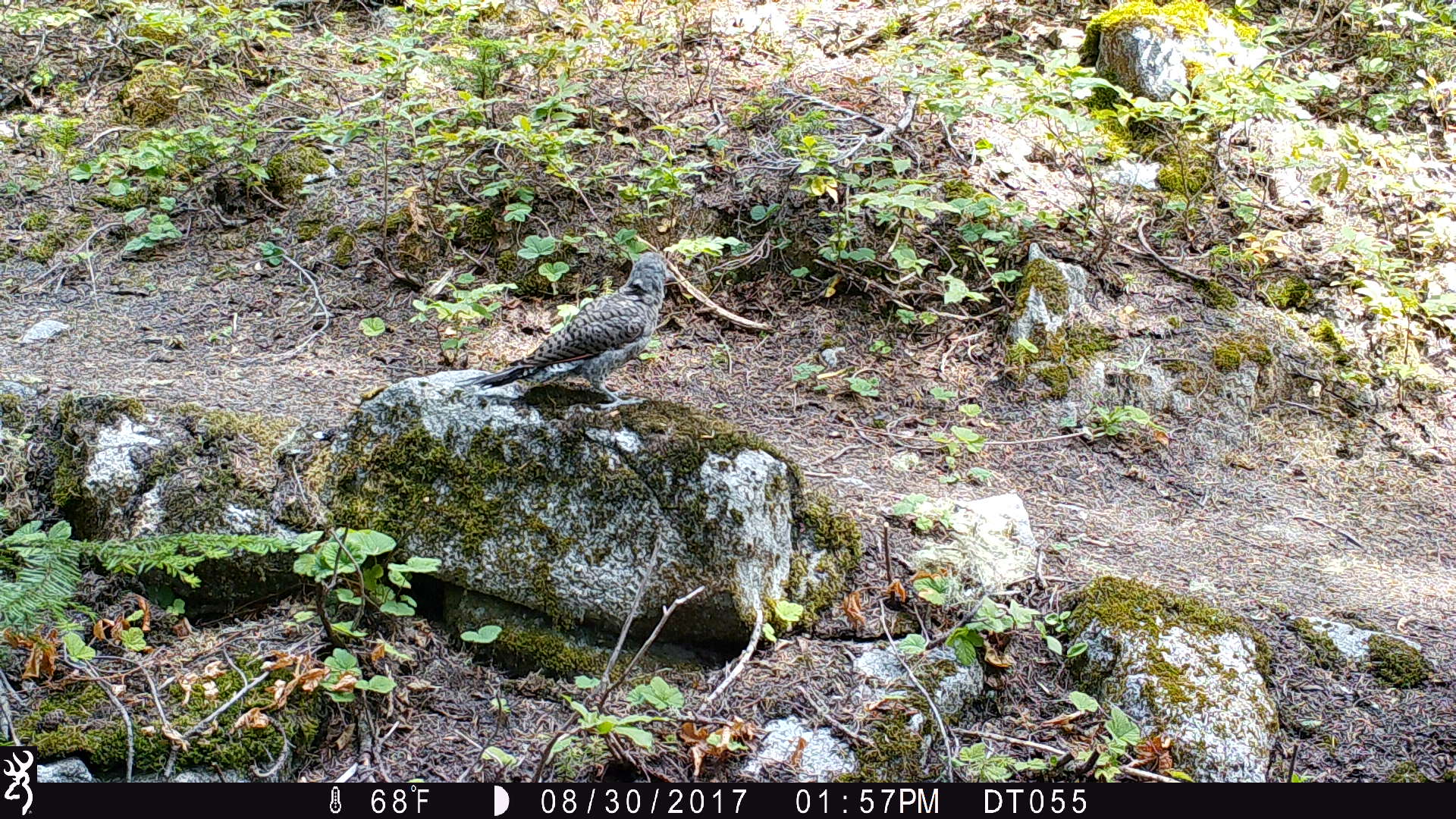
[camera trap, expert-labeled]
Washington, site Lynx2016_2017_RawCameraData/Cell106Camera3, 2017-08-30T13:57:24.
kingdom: Animalia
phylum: Chordata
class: Aves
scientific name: Aves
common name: birds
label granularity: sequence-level